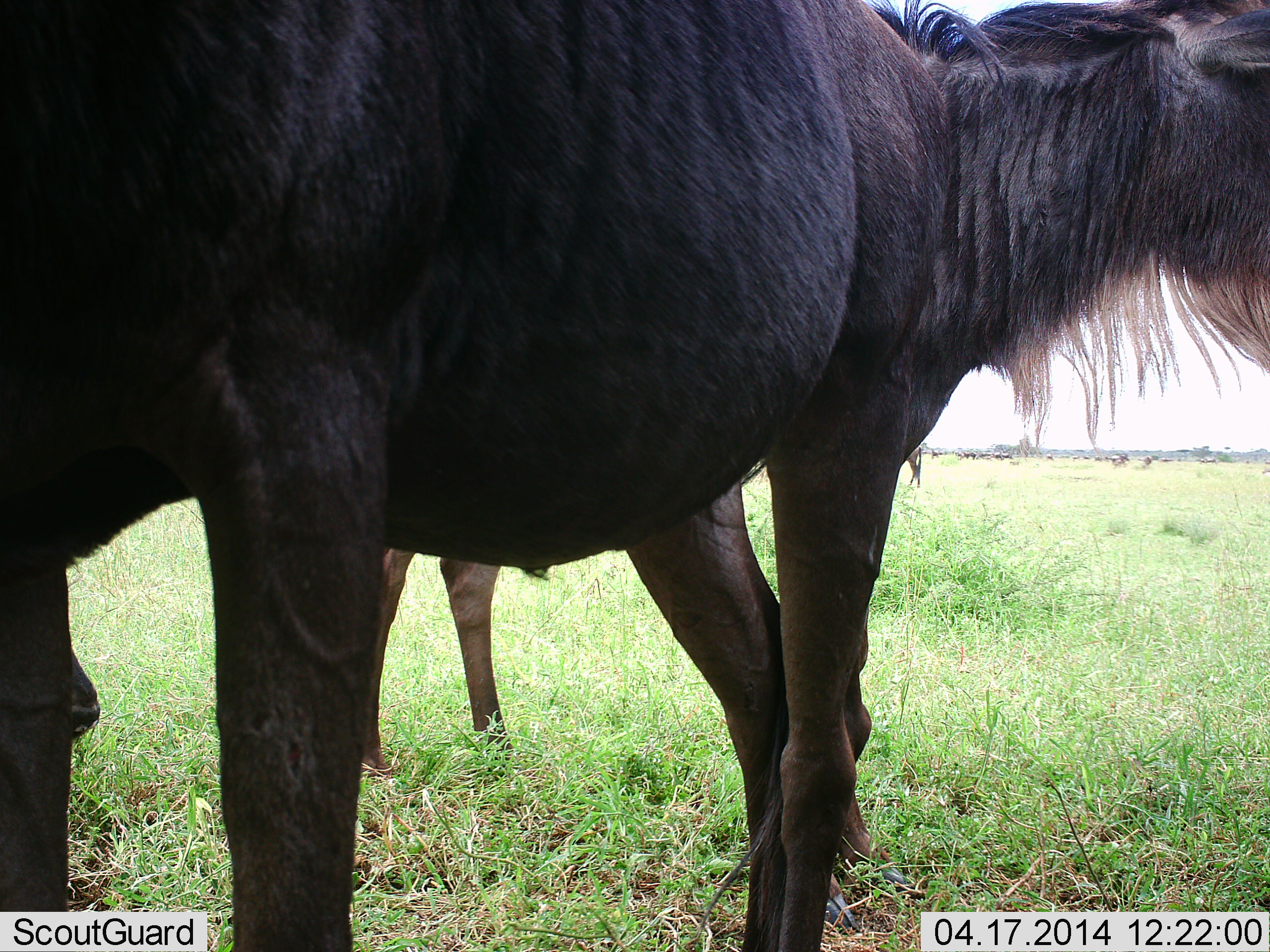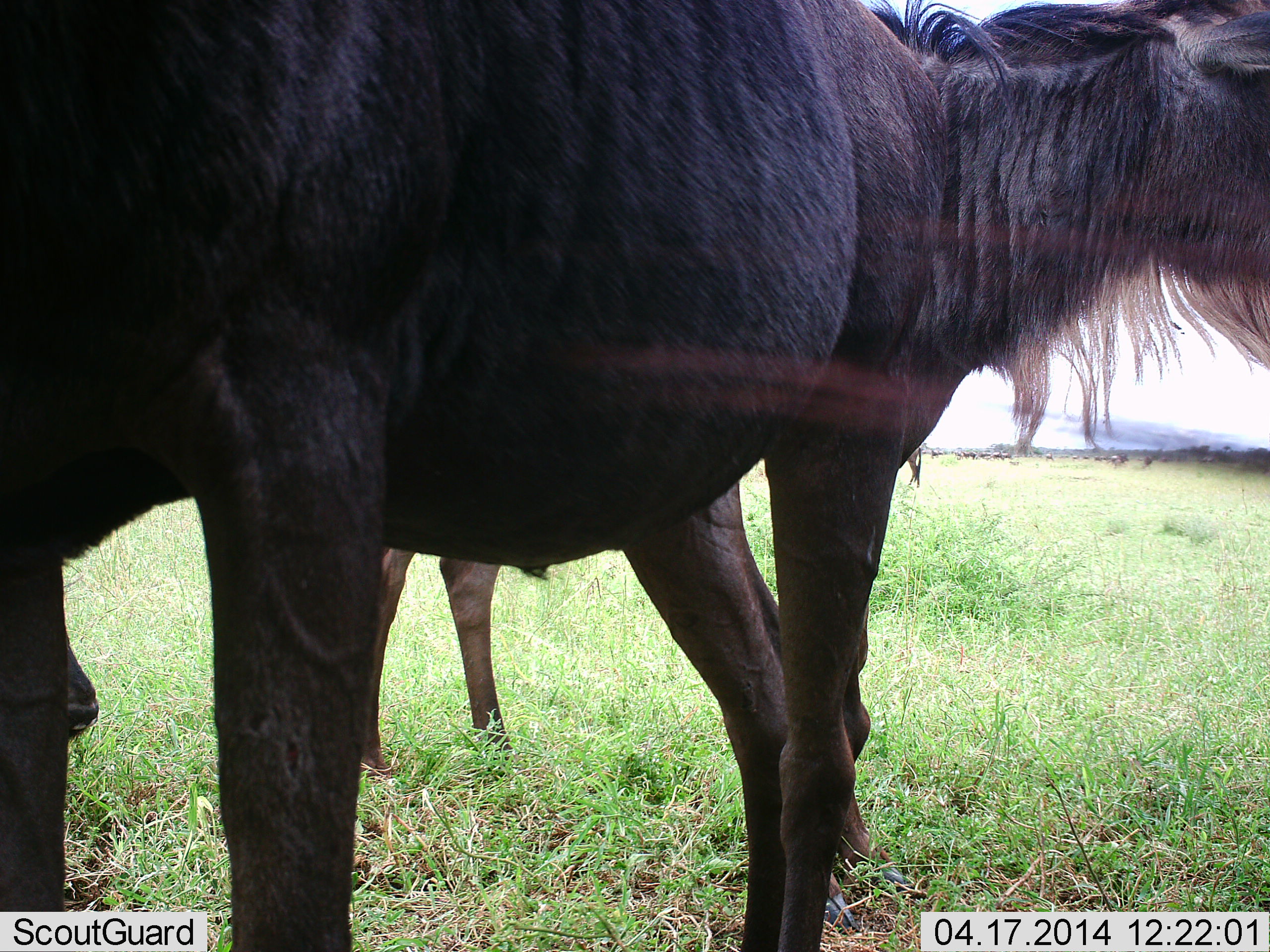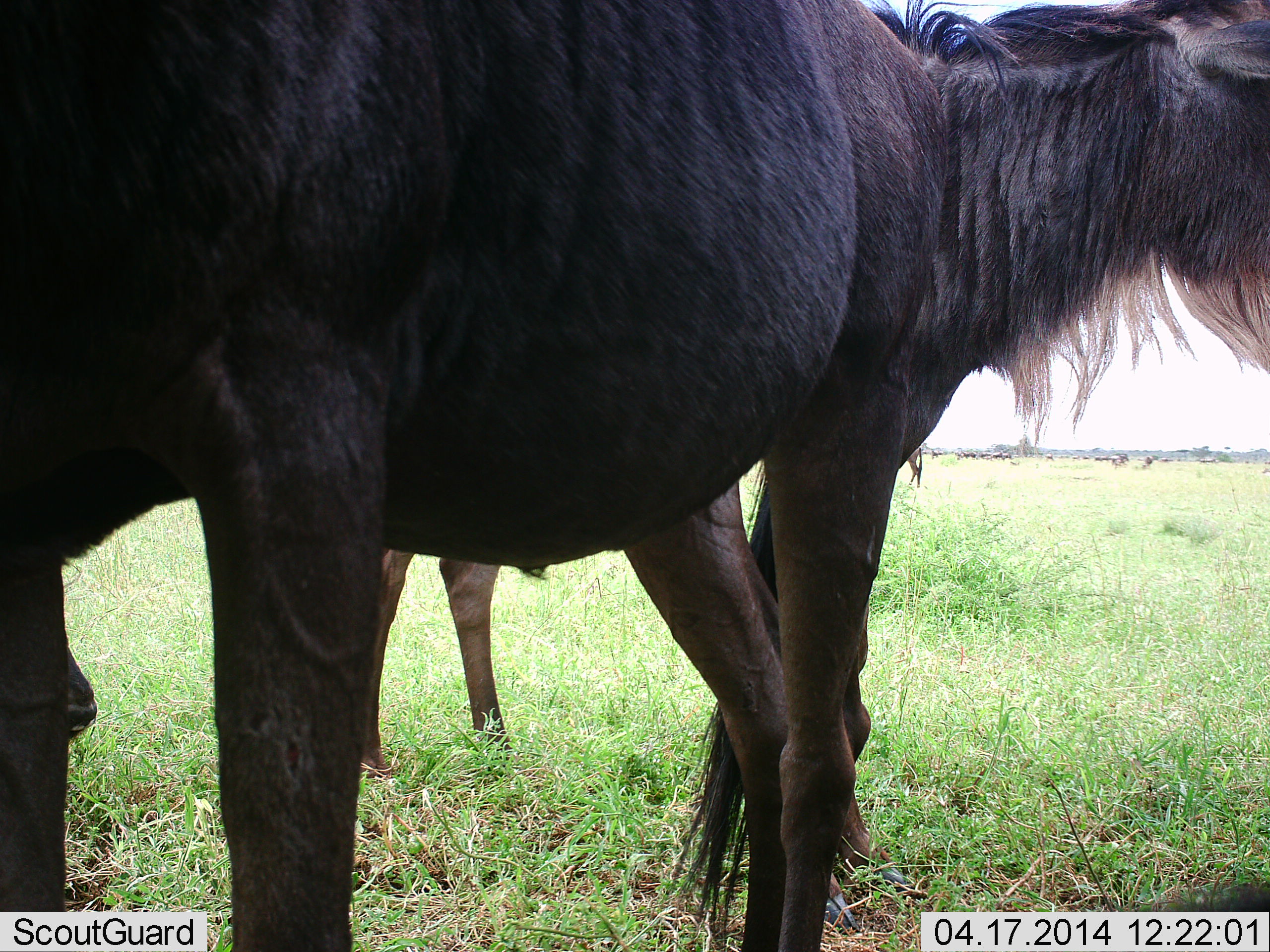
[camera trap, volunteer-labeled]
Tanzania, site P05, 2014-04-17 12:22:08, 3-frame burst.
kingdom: Animalia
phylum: Chordata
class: Mammalia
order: Artiodactyla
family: Bovidae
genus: Connochaetes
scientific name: Connochaetes taurinus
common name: blue wildebeest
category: wildebeest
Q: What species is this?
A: Wildebeest (blue wildebeest) (Connochaetes taurinus).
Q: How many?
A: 2.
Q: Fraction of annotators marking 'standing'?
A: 98%.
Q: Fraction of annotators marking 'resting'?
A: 0%.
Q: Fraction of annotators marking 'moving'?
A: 6%.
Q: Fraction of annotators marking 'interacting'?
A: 2%.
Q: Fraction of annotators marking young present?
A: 4%.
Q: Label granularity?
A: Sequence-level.